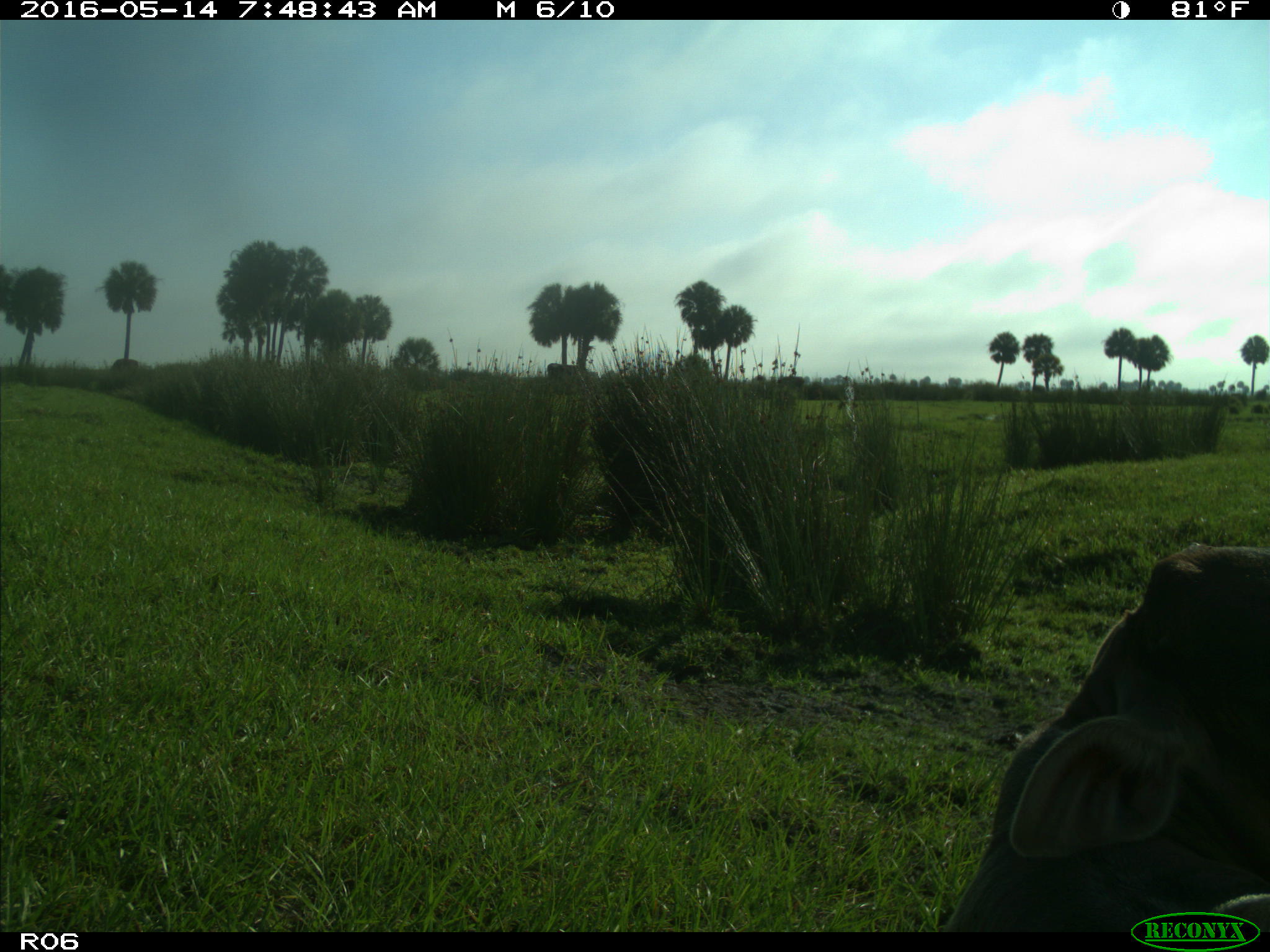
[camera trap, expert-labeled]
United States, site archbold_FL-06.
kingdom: Animalia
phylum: Chordata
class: Mammalia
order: Artiodactyla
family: Bovidae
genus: Bos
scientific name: Bos taurus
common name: domestic cow